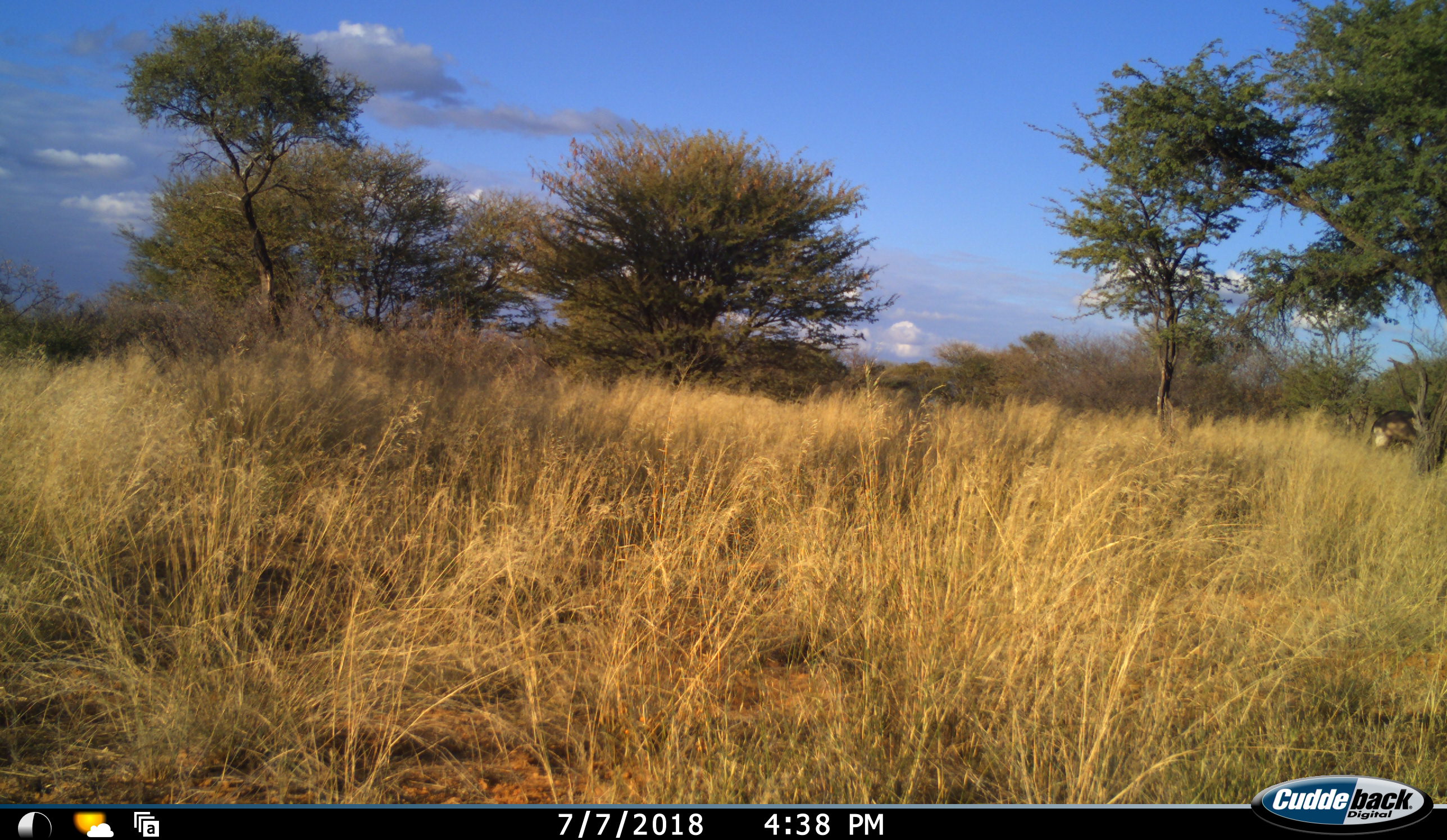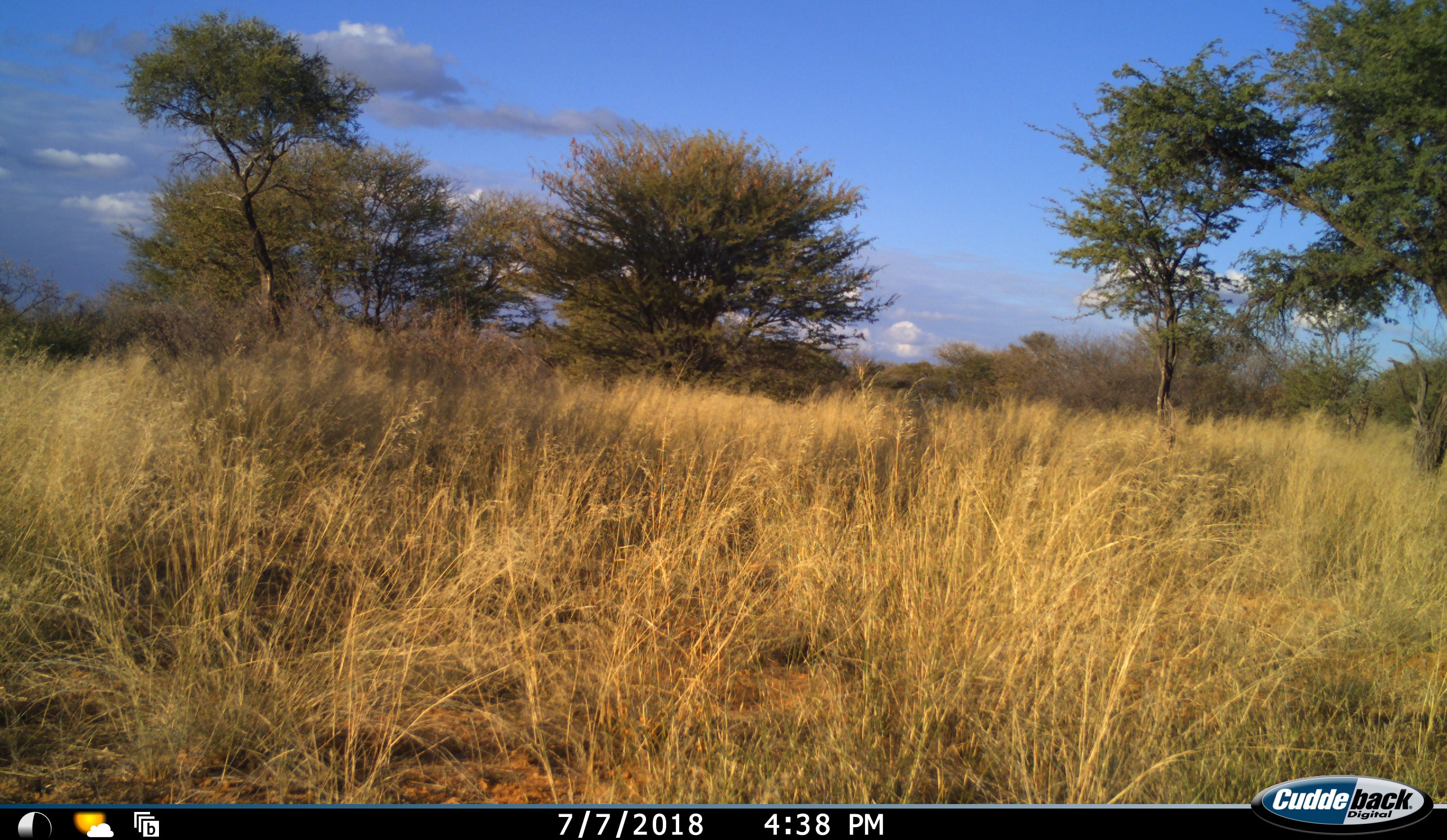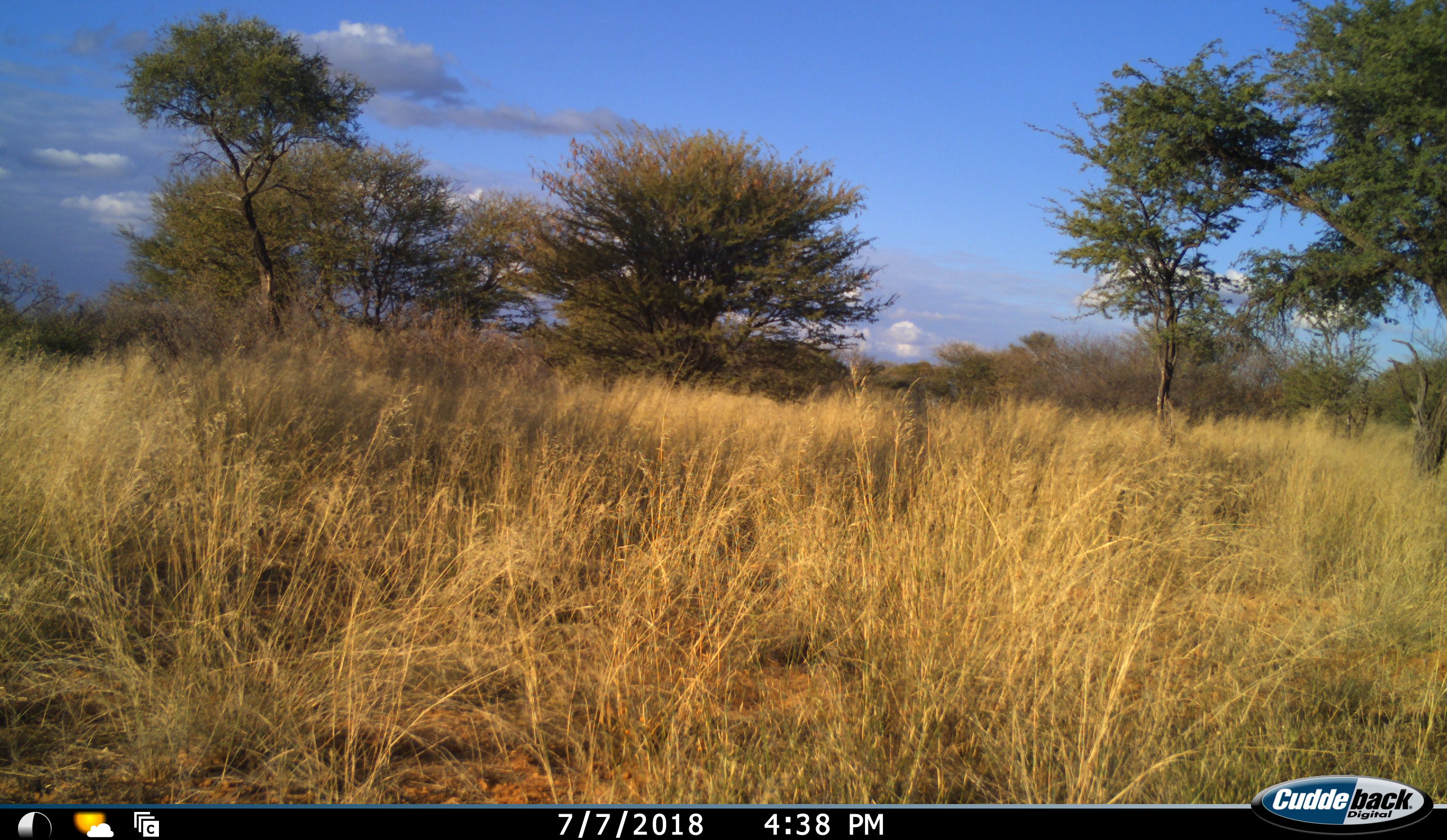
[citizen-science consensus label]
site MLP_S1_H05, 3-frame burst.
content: unidentified animal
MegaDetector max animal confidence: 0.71